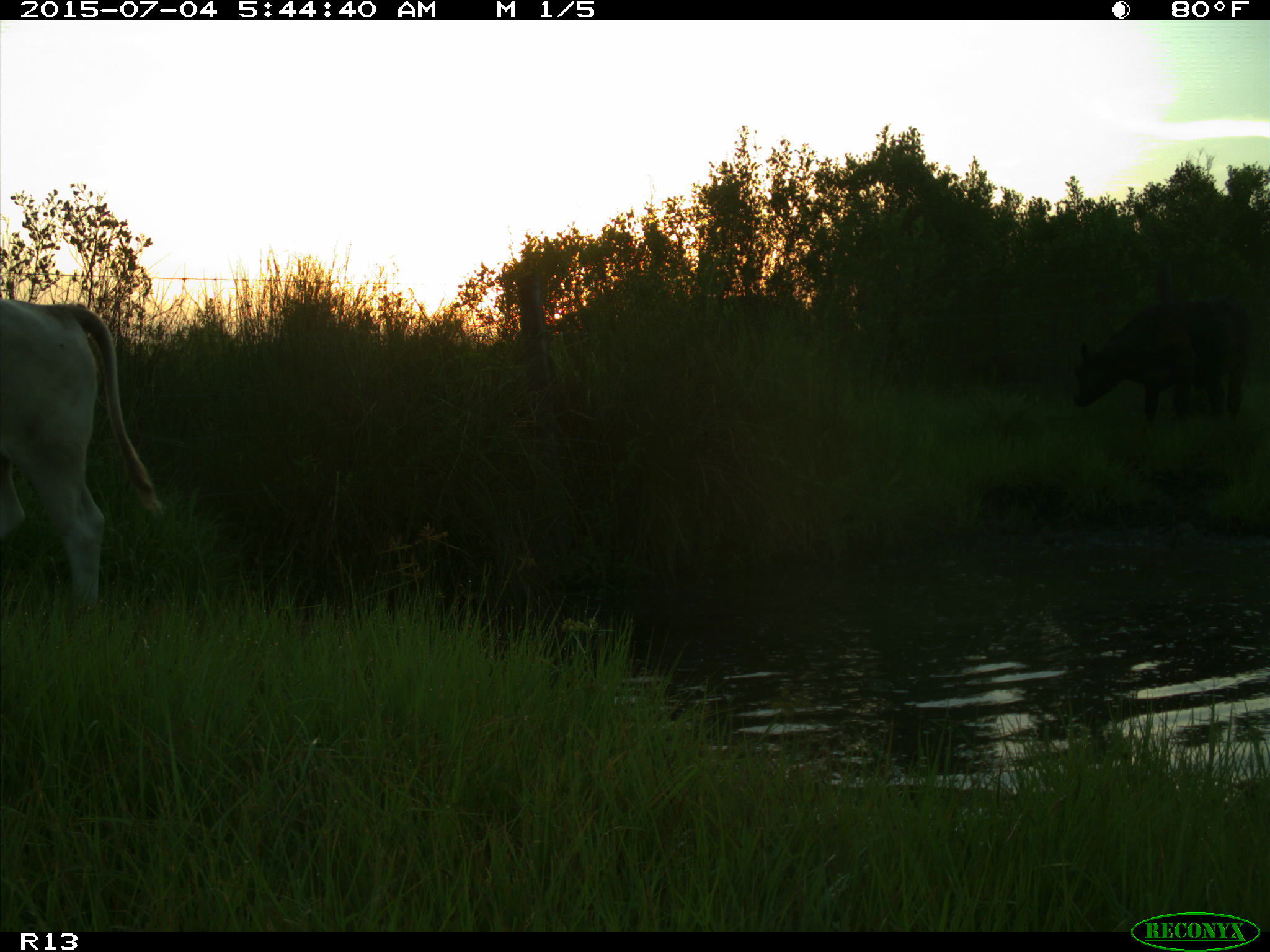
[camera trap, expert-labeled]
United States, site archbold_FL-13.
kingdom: Animalia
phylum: Chordata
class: Mammalia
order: Artiodactyla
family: Bovidae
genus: Bos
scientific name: Bos taurus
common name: domestic cow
Bos taurus (domestic cow).